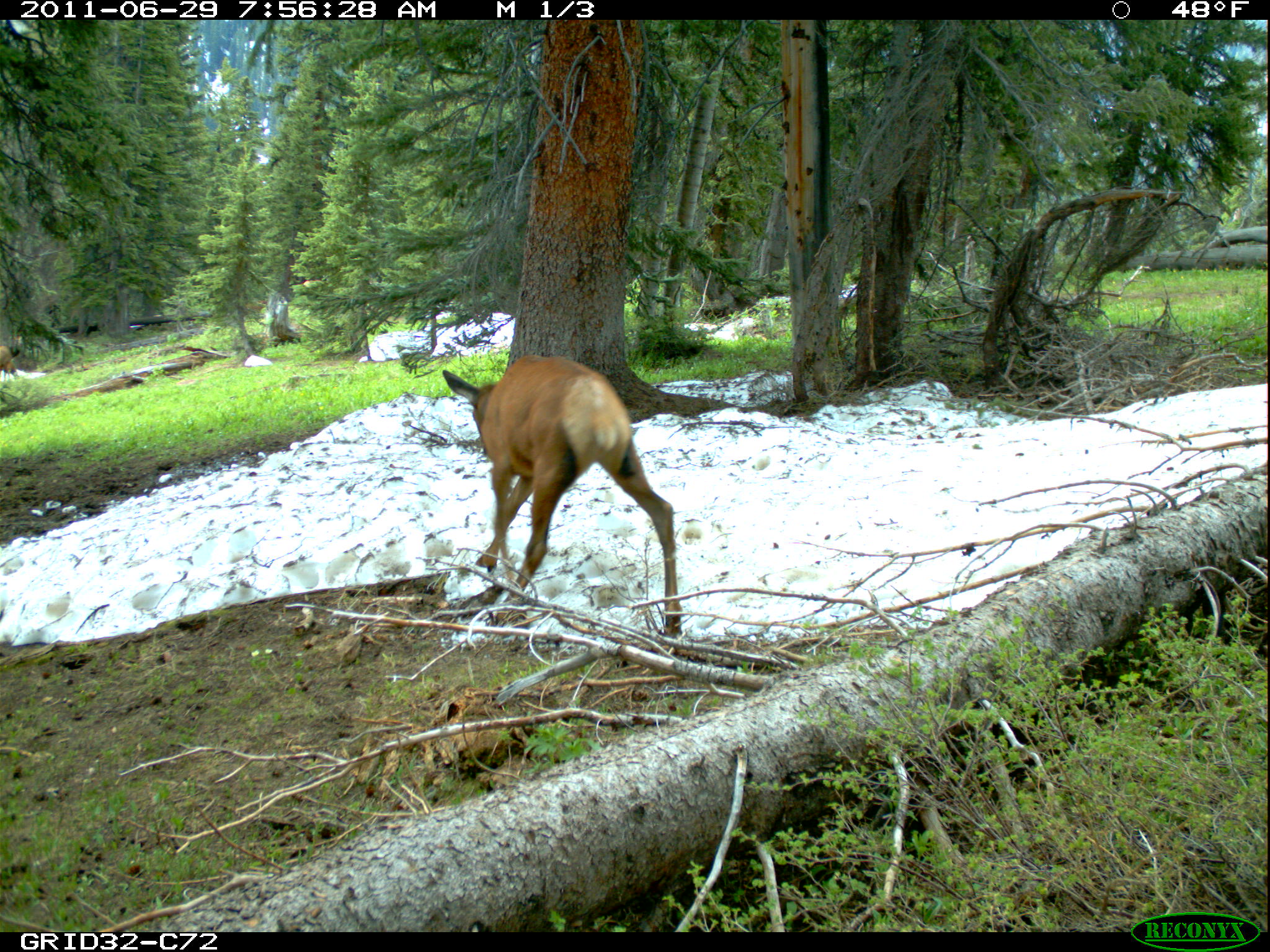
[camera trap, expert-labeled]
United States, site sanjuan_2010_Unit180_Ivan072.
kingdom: Animalia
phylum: Chordata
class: Mammalia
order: Artiodactyla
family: Cervidae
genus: Cervus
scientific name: Cervus elaphus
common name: red deer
Cervus elaphus (red deer).